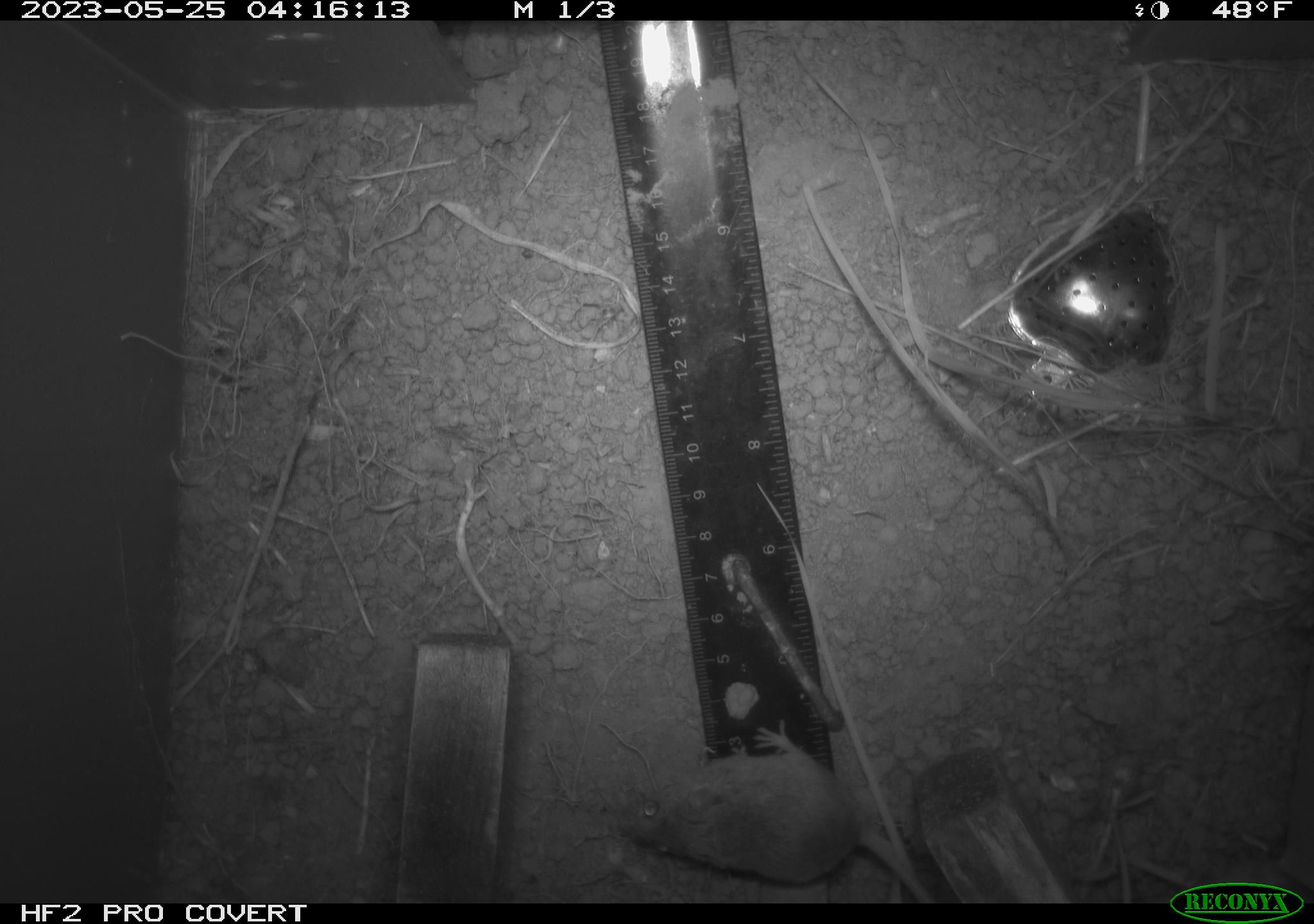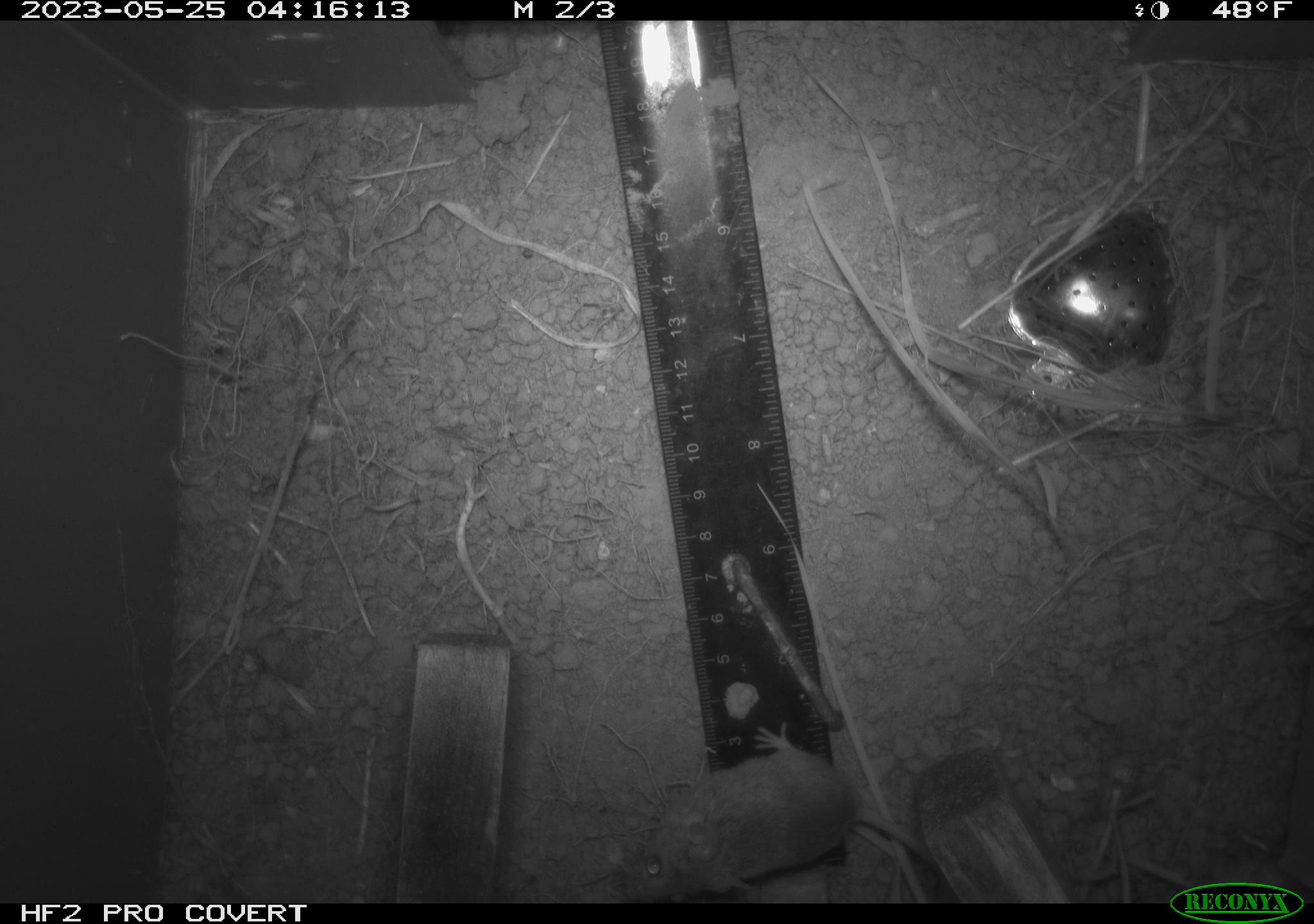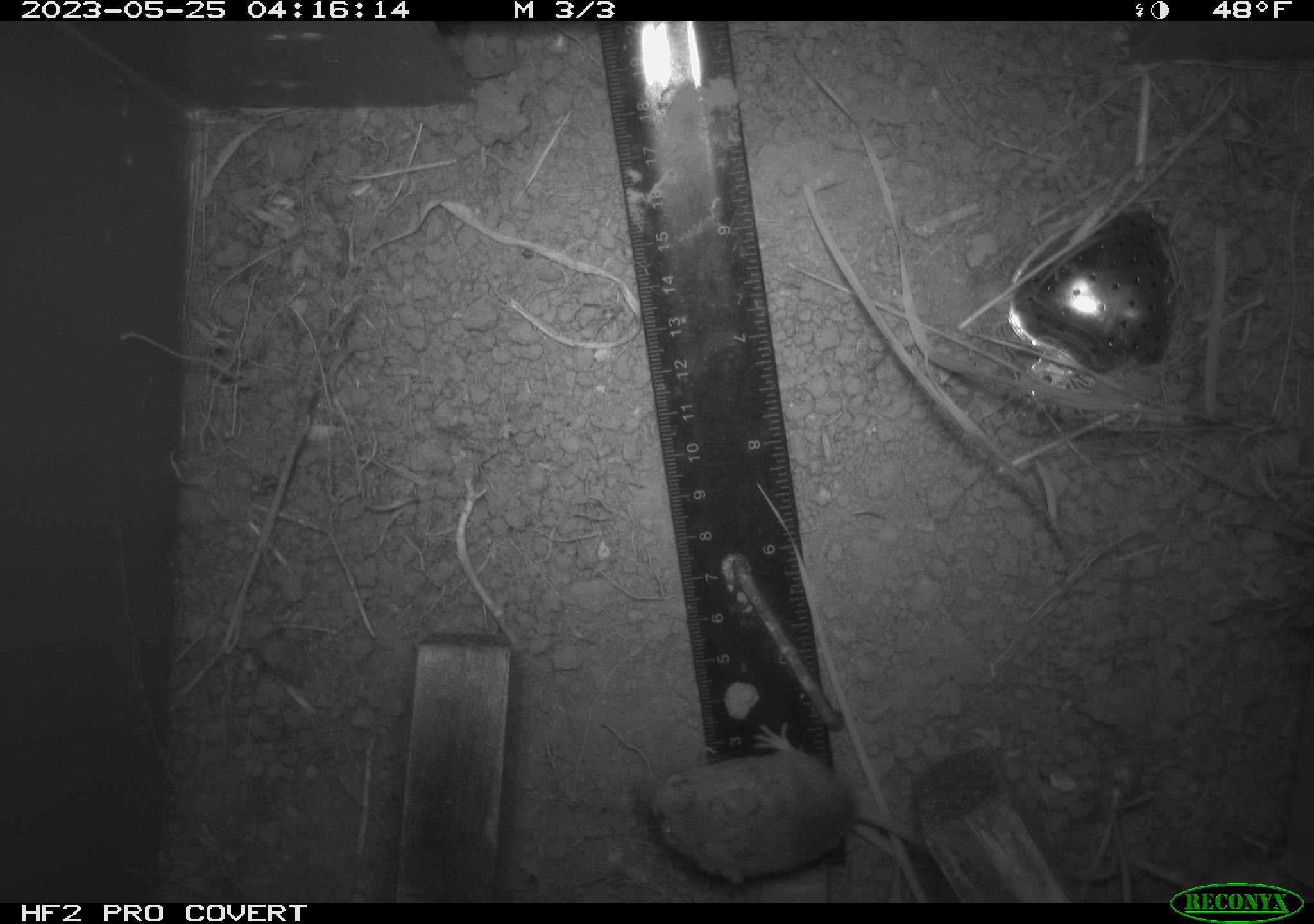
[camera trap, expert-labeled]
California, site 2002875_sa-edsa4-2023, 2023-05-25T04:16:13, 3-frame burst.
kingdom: Animalia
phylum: Chordata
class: Mammalia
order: Rodentia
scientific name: Rodentia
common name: mouse species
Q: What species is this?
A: Mouse species (Rodentia).